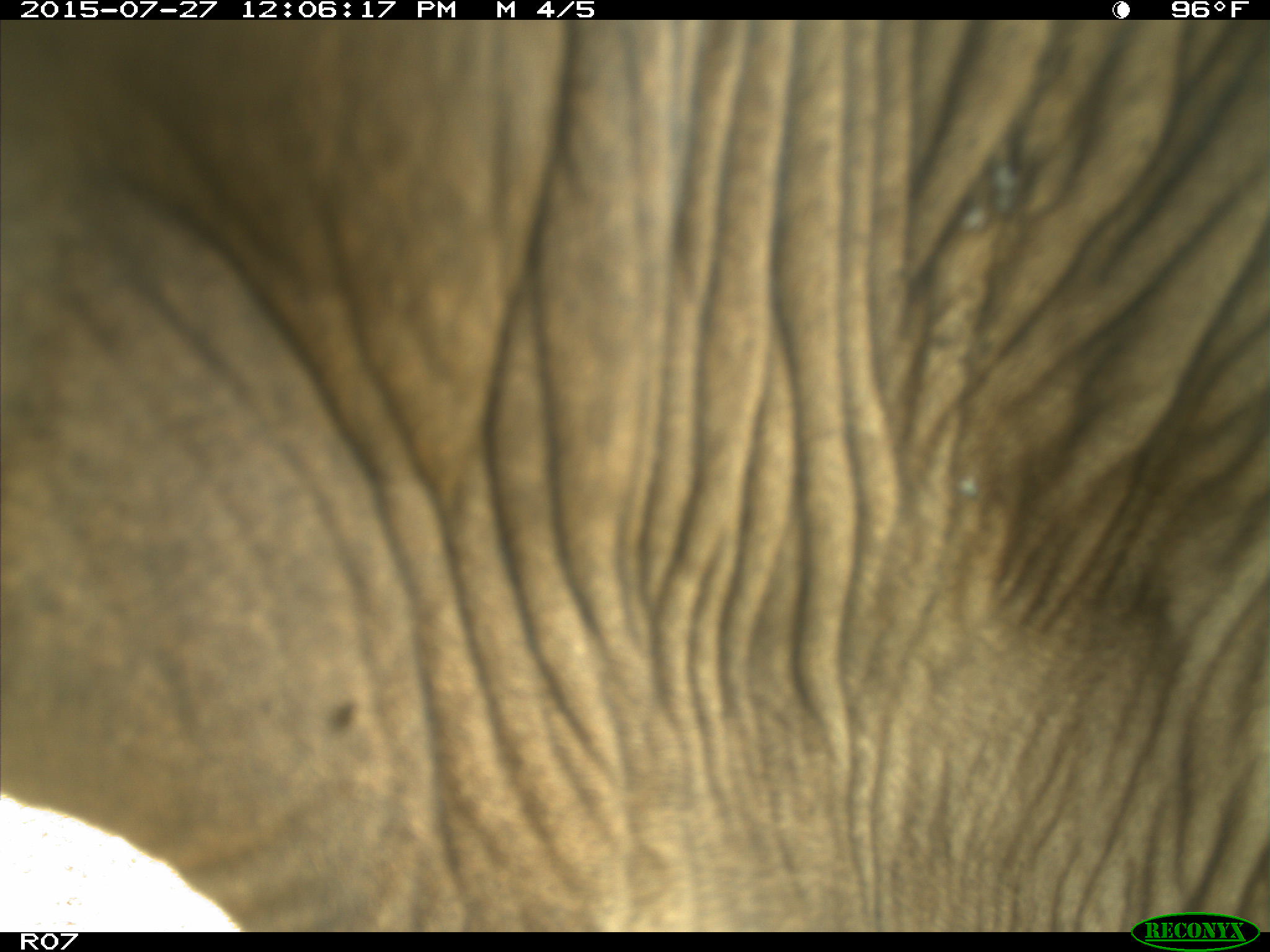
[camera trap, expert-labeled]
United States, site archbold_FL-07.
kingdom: Animalia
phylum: Chordata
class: Mammalia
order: Artiodactyla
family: Bovidae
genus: Bos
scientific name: Bos taurus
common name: domestic cow